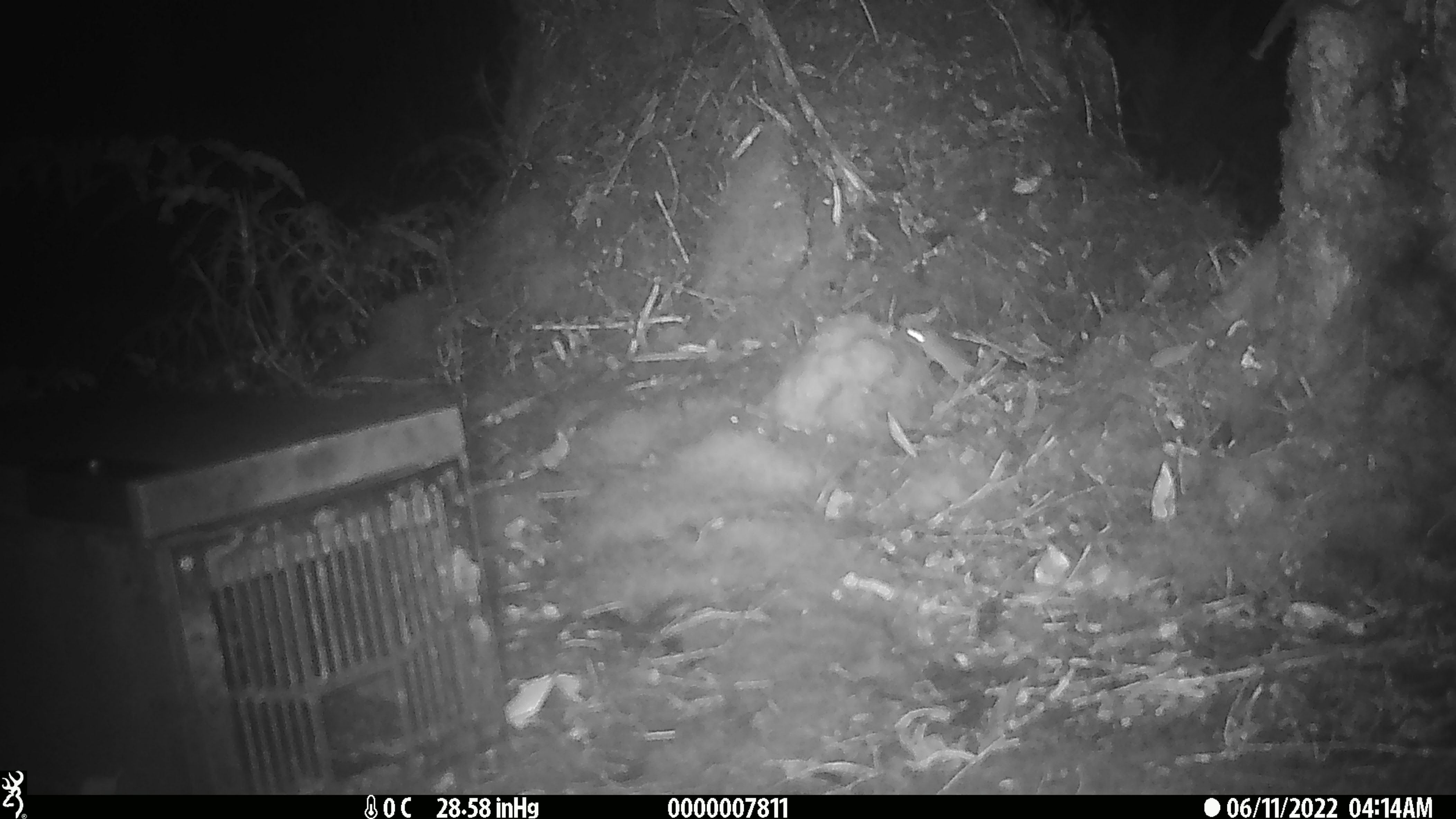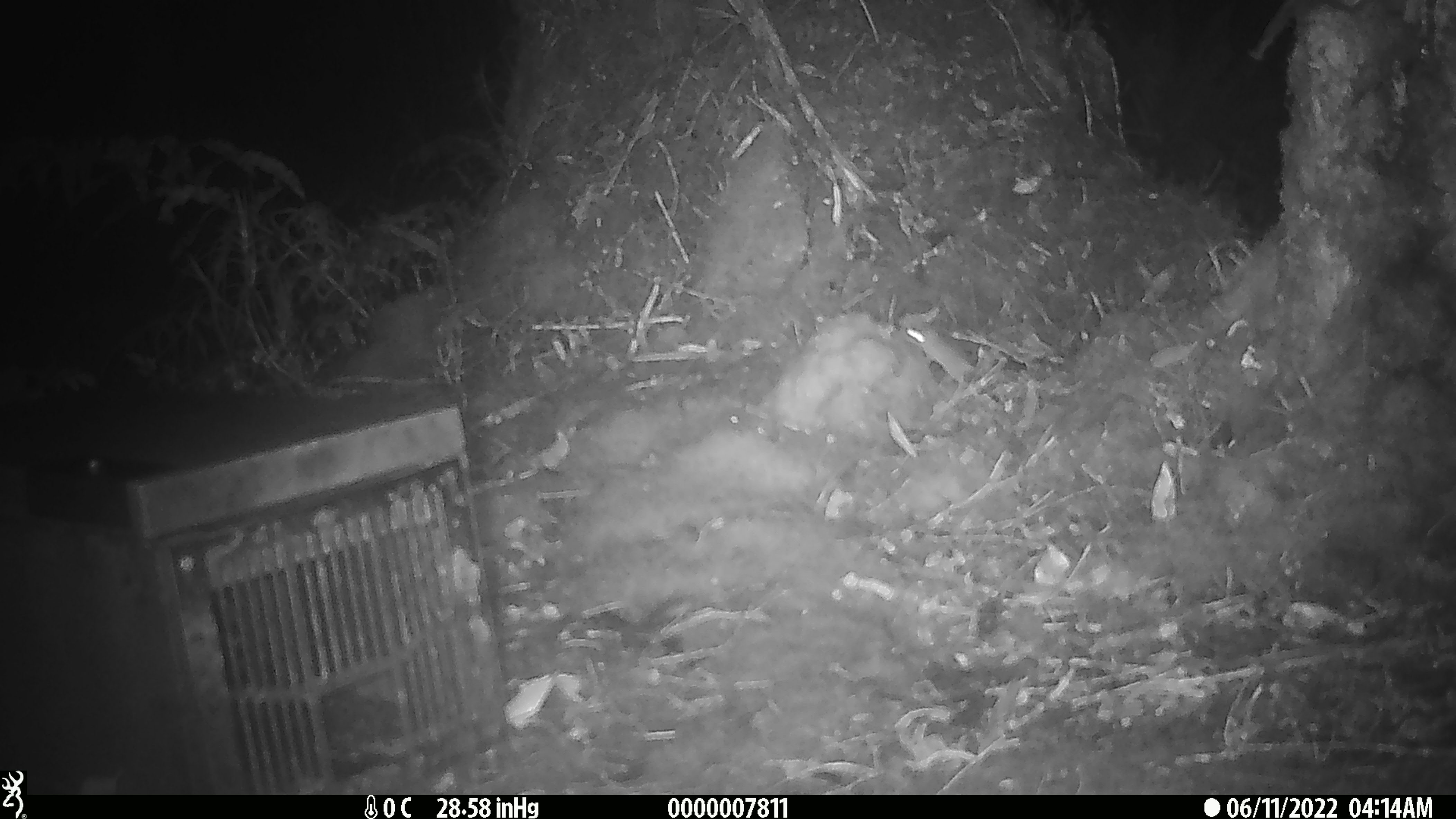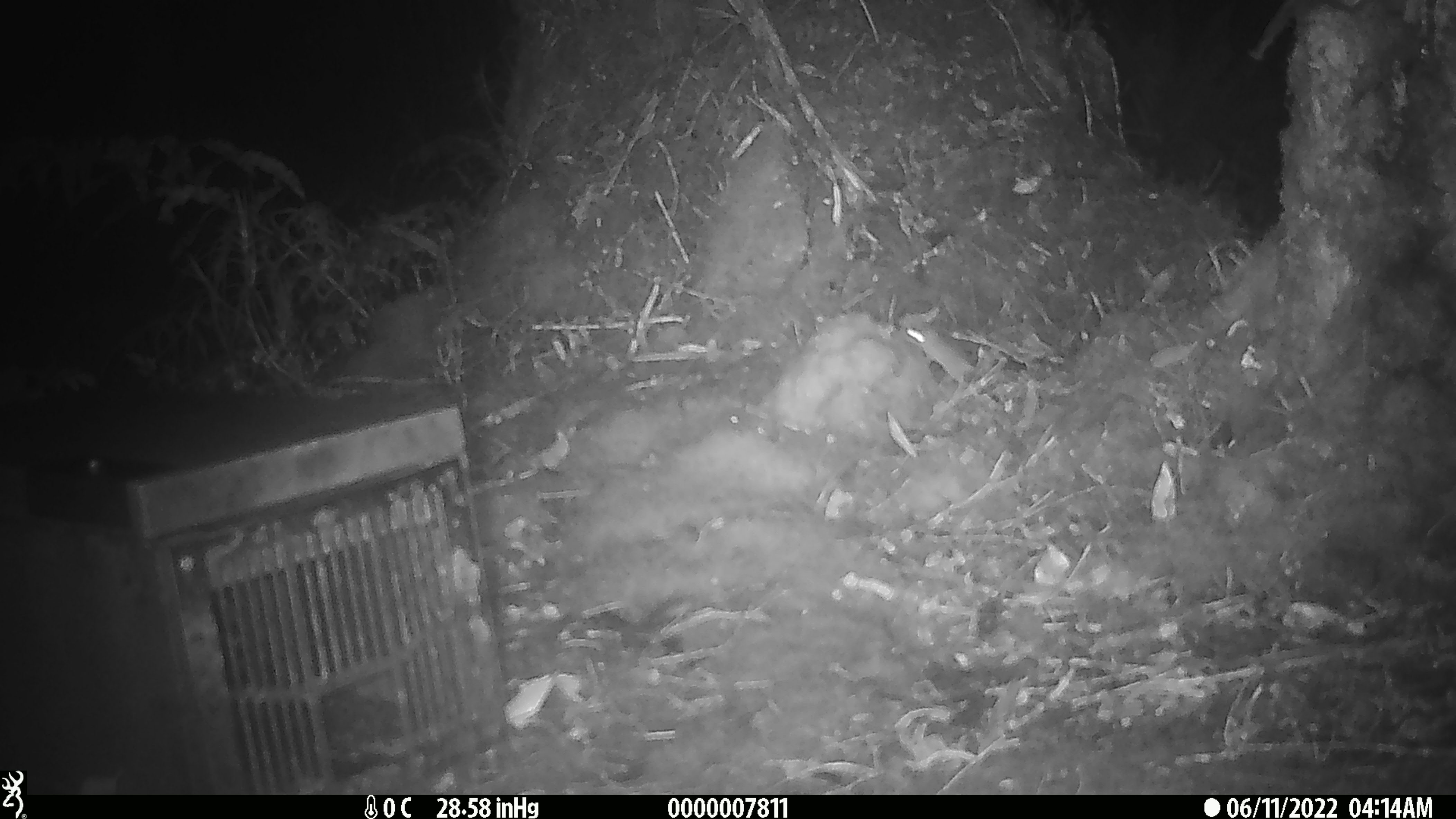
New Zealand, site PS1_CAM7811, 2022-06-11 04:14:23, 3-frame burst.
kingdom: Animalia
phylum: Chordata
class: Mammalia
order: Rodentia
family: Muridae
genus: Mus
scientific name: Mus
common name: mouse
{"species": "mouse (Mus)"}